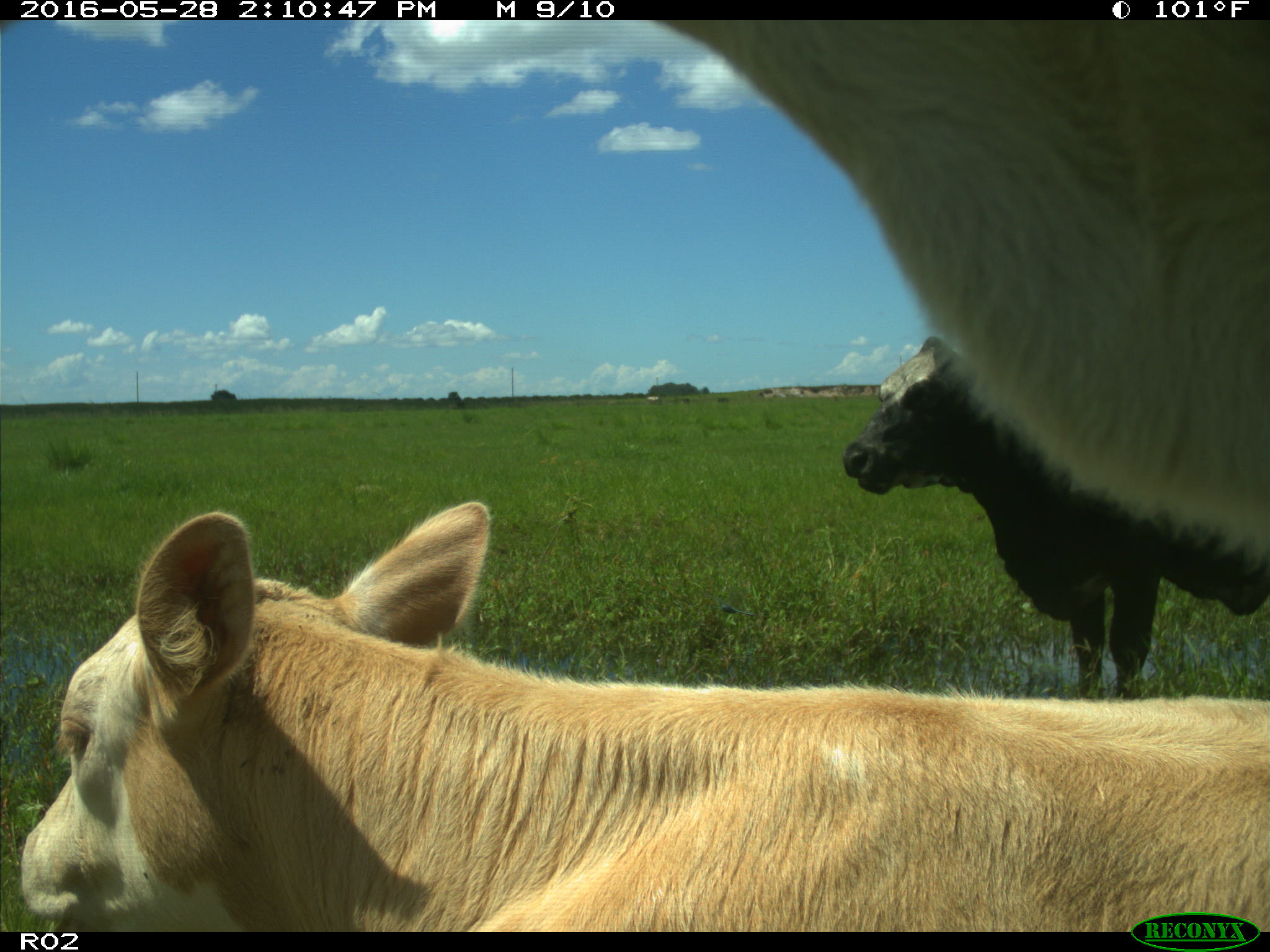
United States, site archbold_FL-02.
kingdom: Animalia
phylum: Chordata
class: Mammalia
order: Artiodactyla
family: Bovidae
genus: Bos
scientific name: Bos taurus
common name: domestic cow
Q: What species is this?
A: Bos taurus (domestic cow).